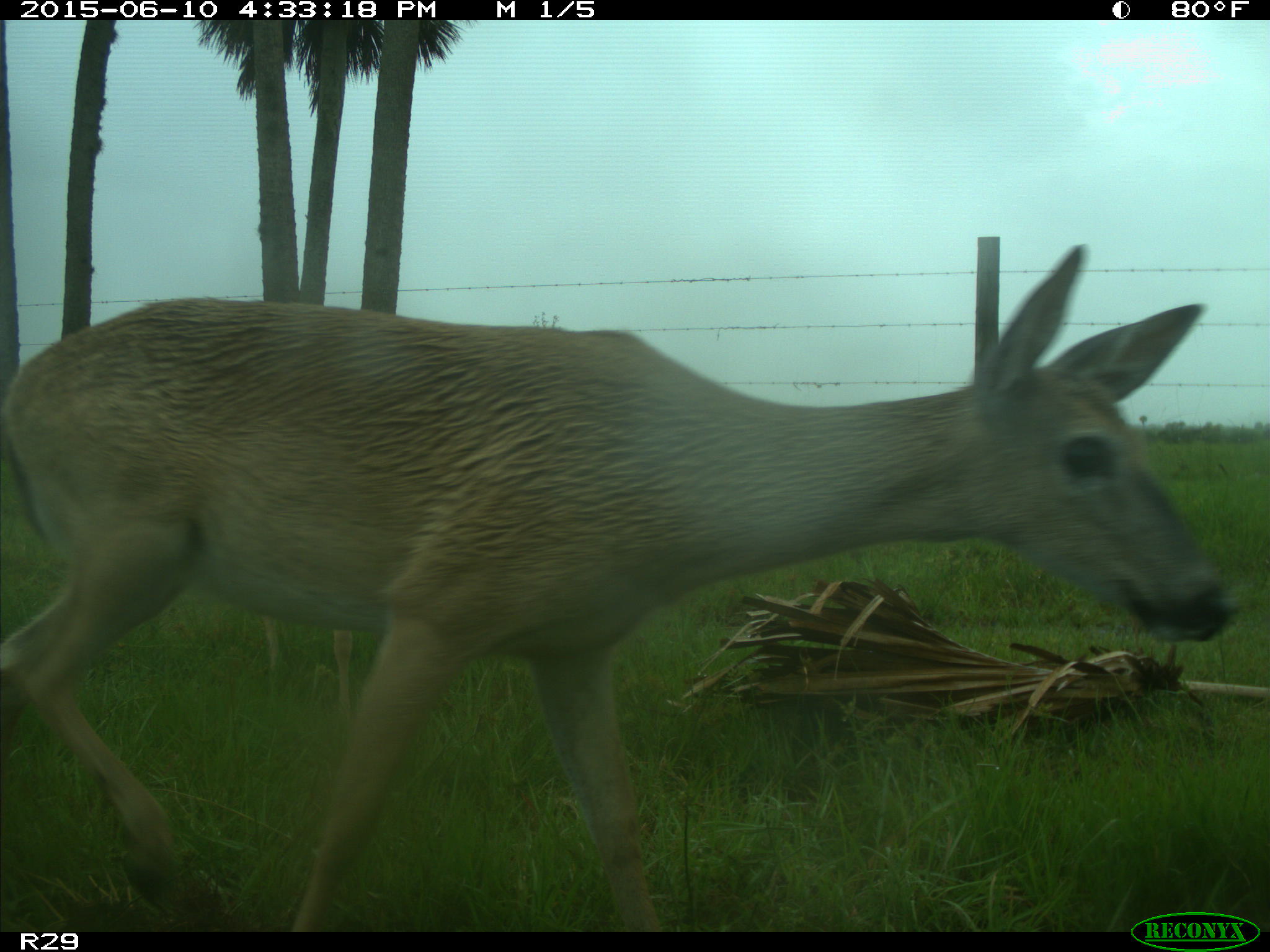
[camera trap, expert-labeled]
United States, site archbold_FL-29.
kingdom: Animalia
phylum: Chordata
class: Mammalia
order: Artiodactyla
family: Cervidae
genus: Odocoileus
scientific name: Odocoileus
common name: deer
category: unidentified deer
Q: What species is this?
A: Unidentified deer (deer) (Odocoileus).